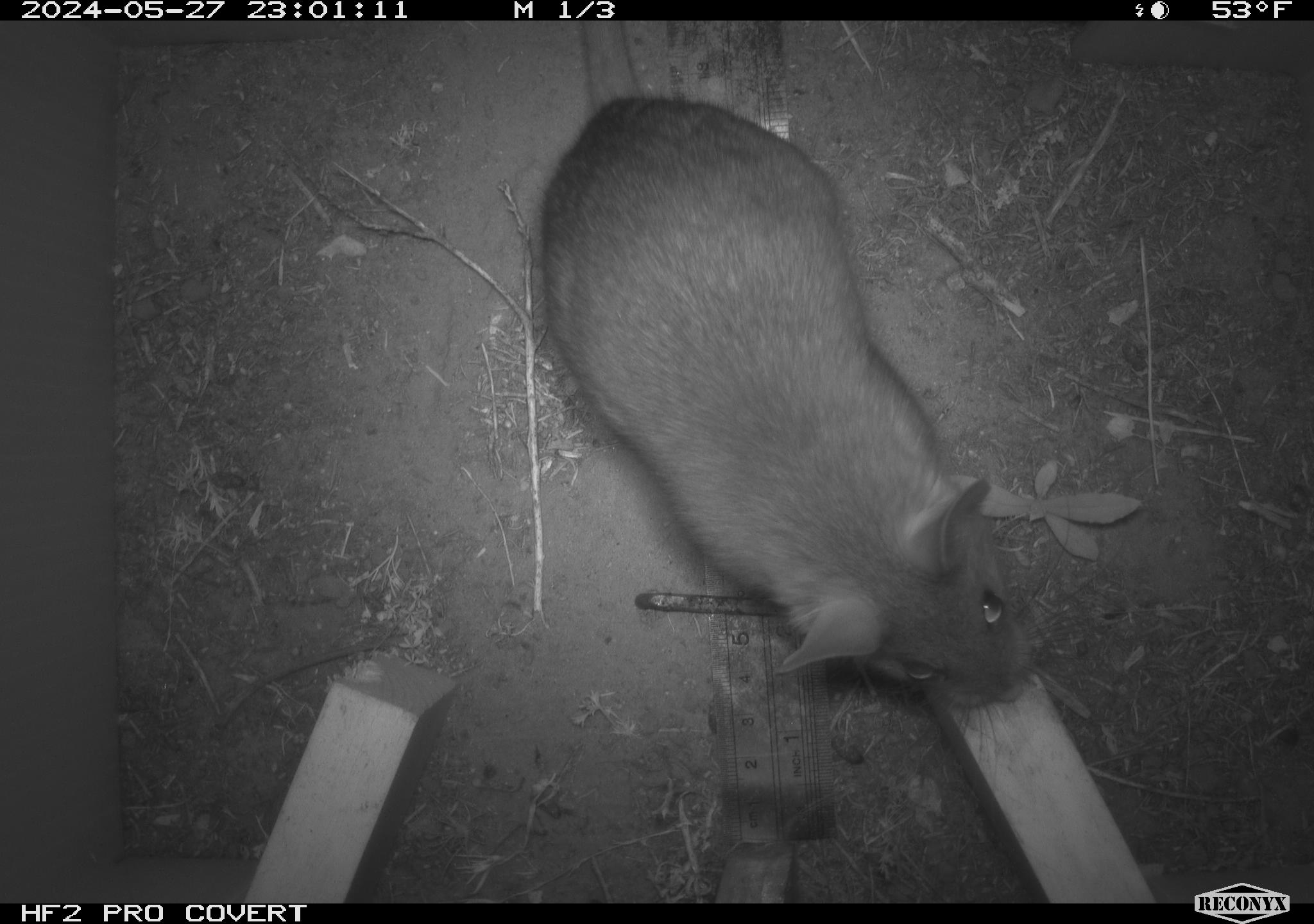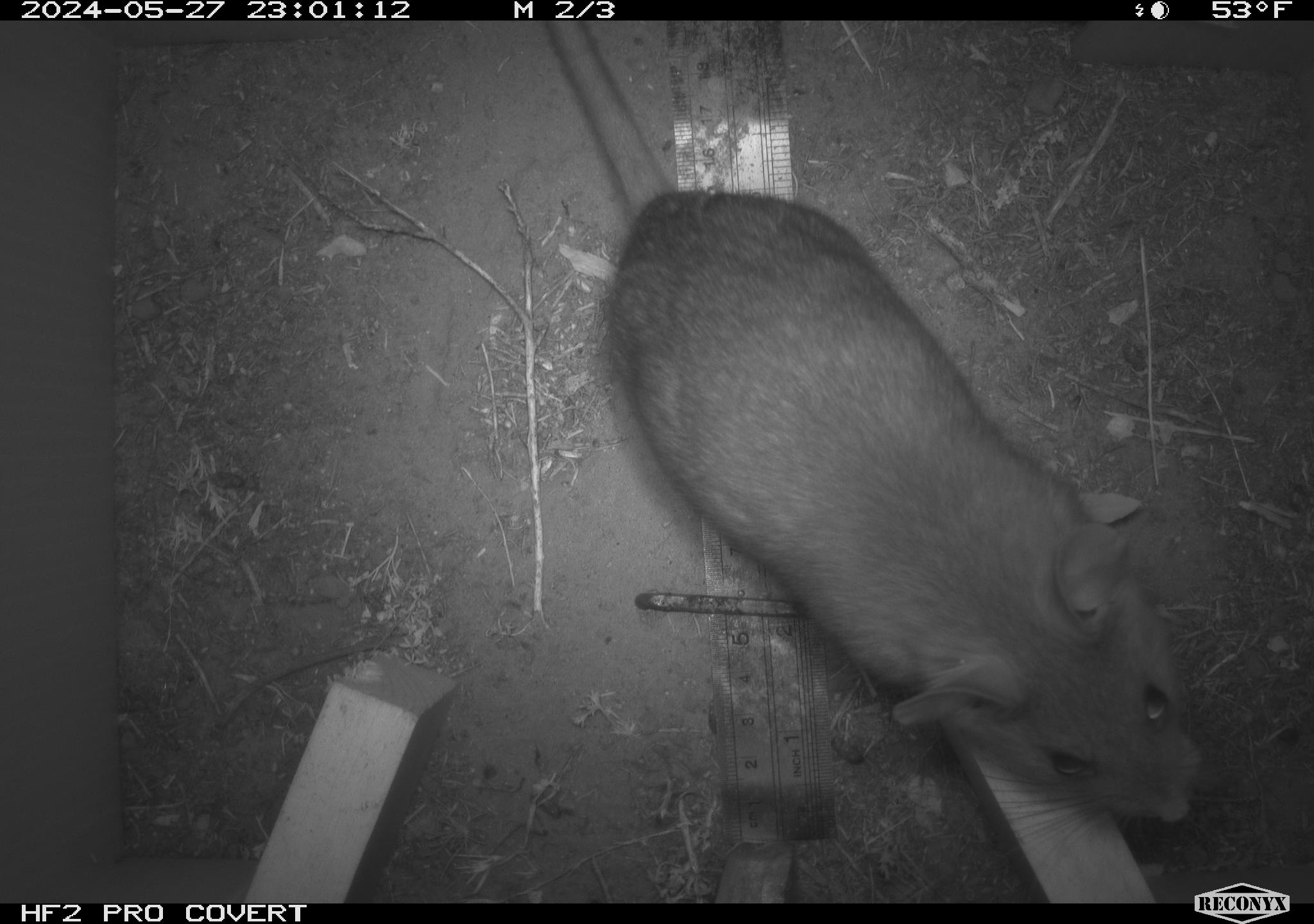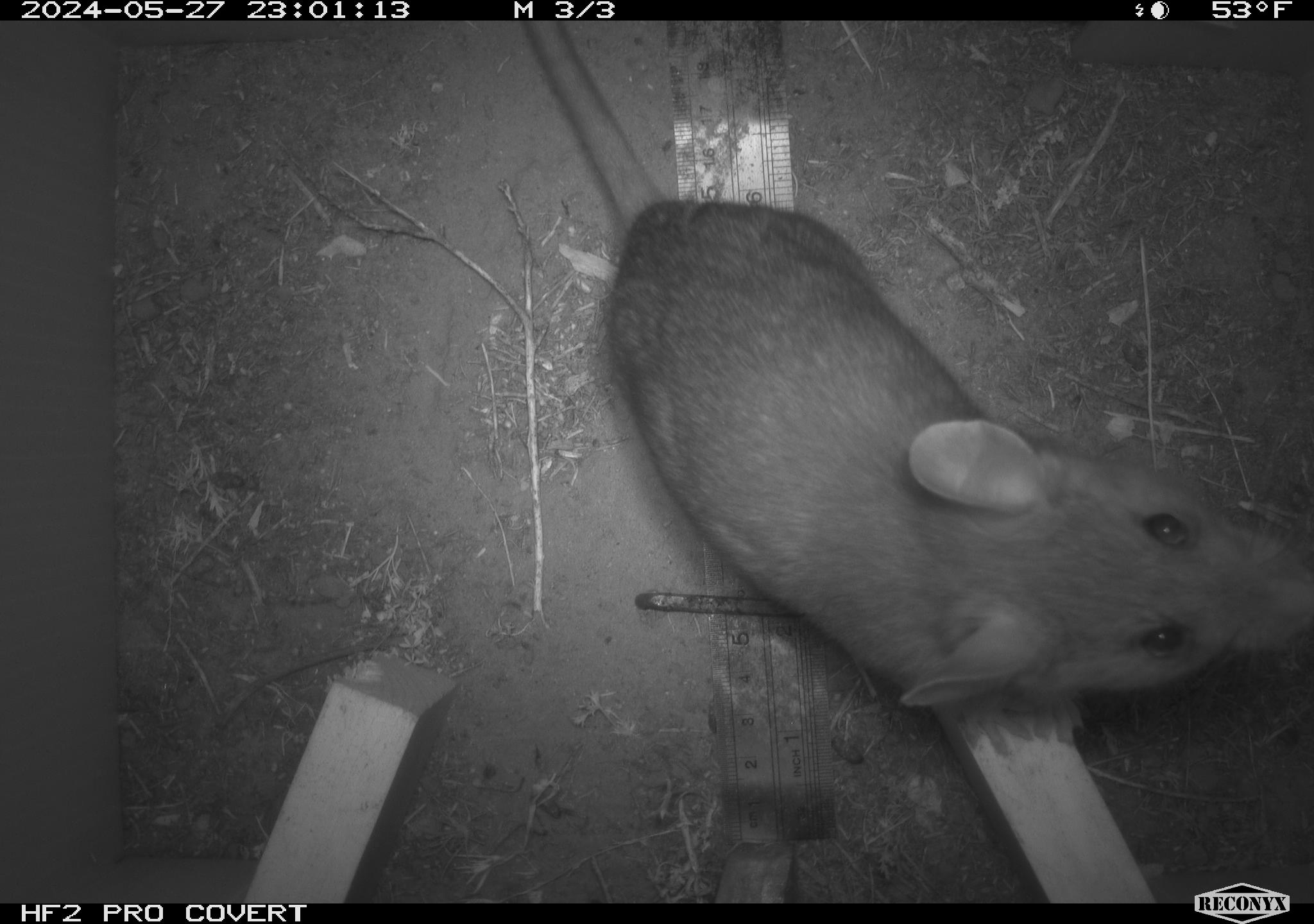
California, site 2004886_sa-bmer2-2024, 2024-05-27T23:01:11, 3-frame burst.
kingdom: Animalia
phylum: Chordata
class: Mammalia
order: Rodentia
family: Muridae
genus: Rattus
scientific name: Rattus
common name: rat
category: rattus species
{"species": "rattus species (rat) (Rattus)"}